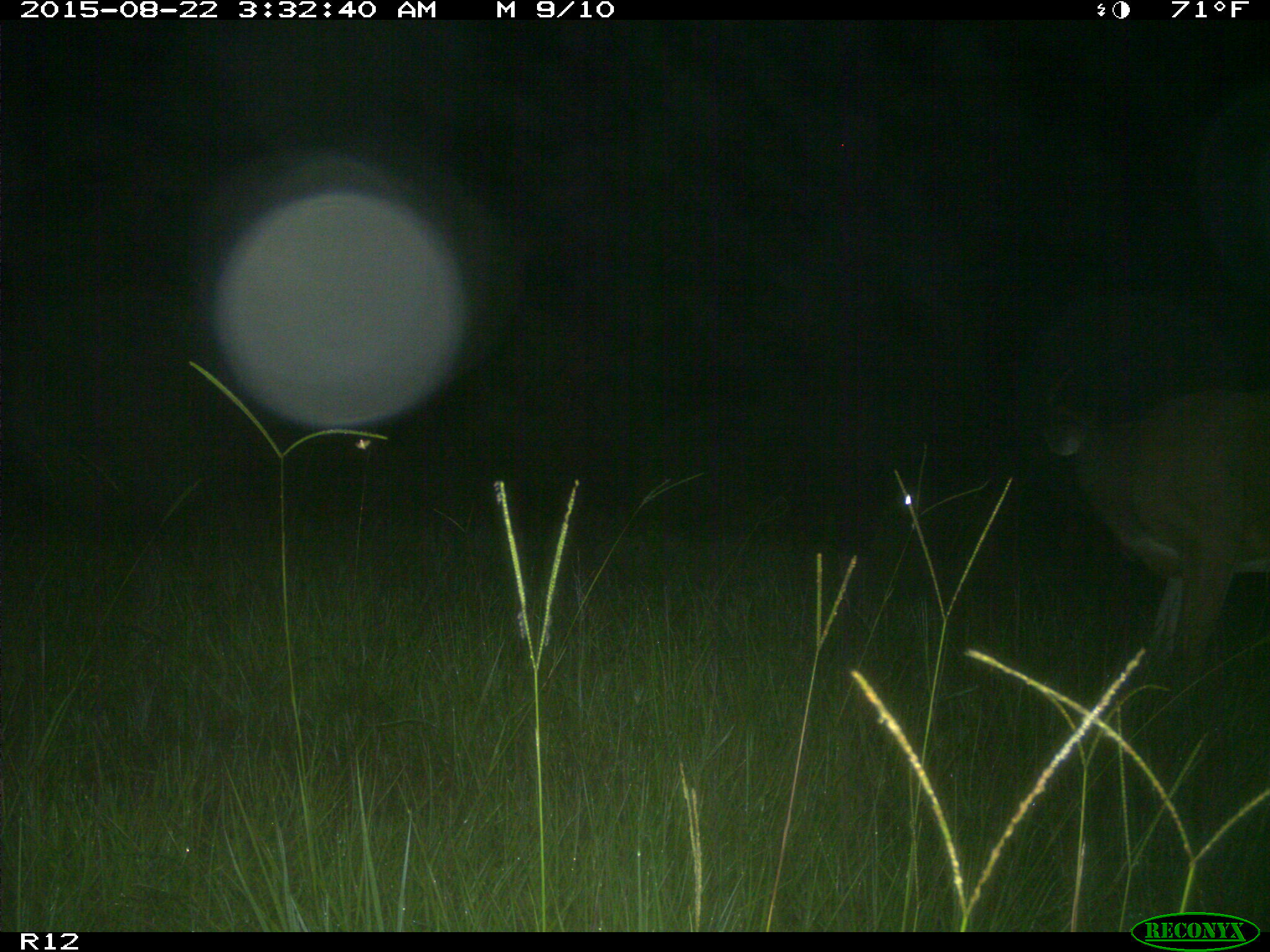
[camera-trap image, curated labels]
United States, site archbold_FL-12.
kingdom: Animalia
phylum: Chordata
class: Mammalia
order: Artiodactyla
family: Cervidae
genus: Odocoileus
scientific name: Odocoileus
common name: deer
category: unidentified deer